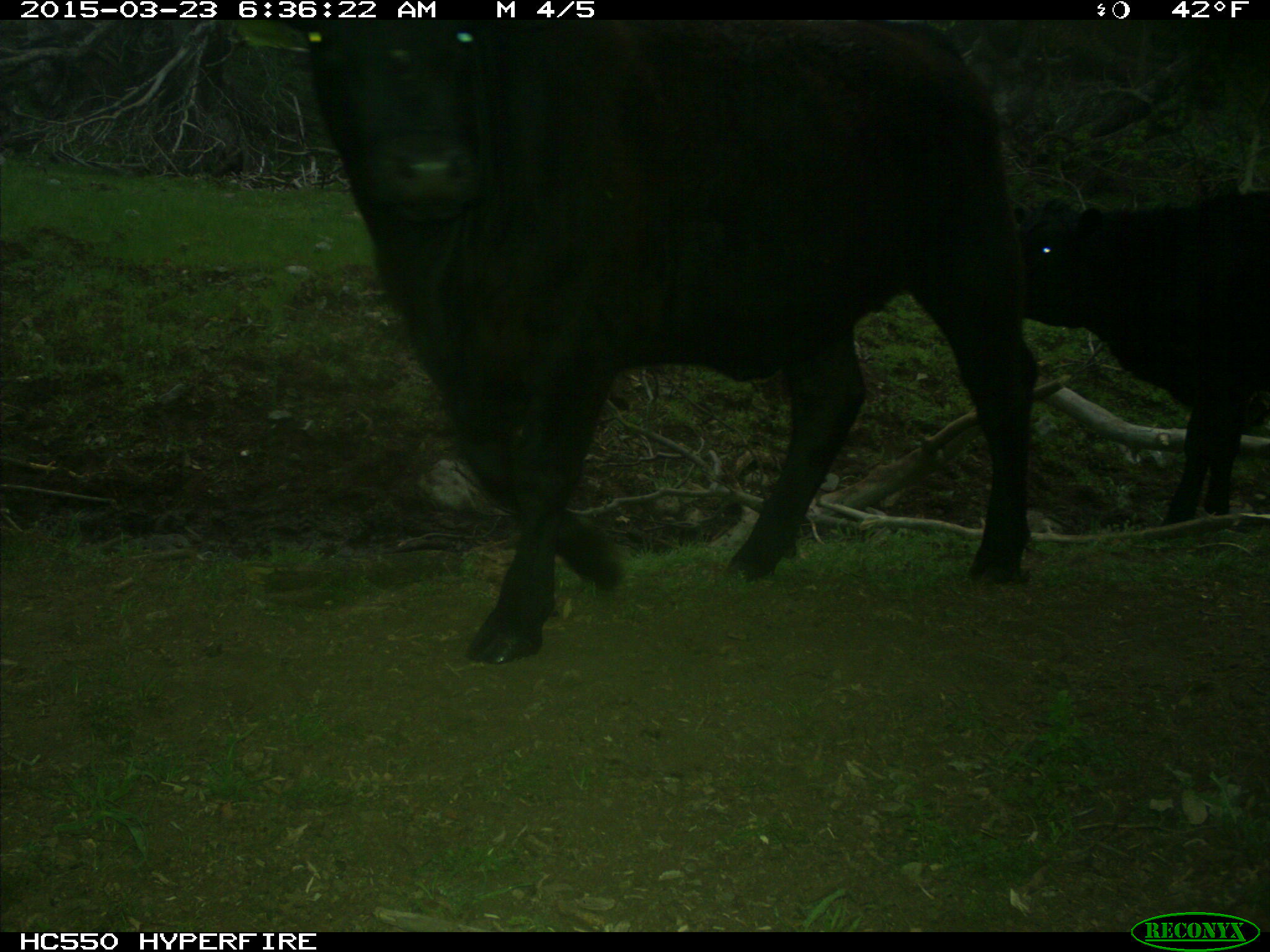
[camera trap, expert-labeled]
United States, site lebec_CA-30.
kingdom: Animalia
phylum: Chordata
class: Mammalia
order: Artiodactyla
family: Bovidae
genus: Bos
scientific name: Bos taurus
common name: domestic cow